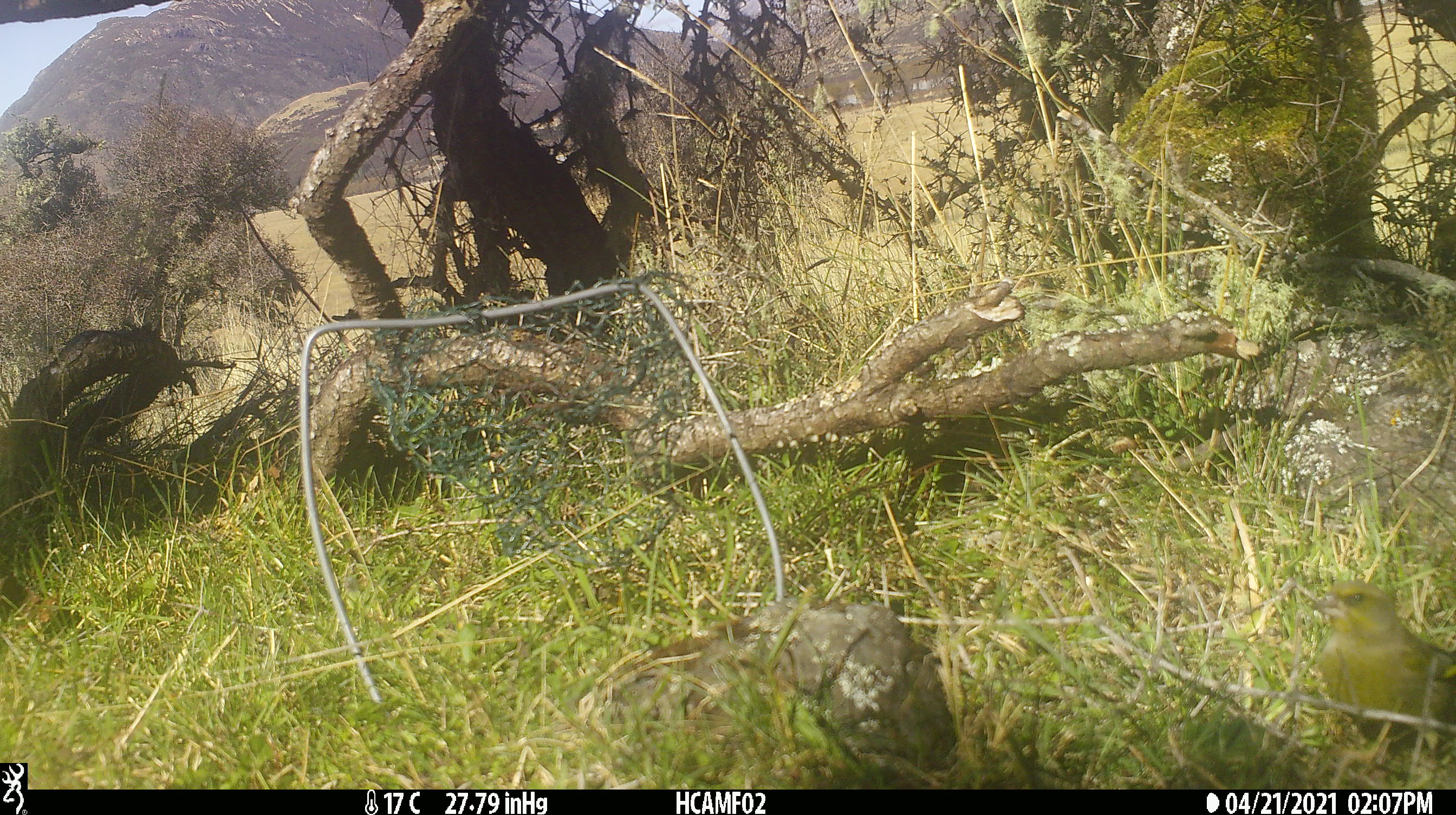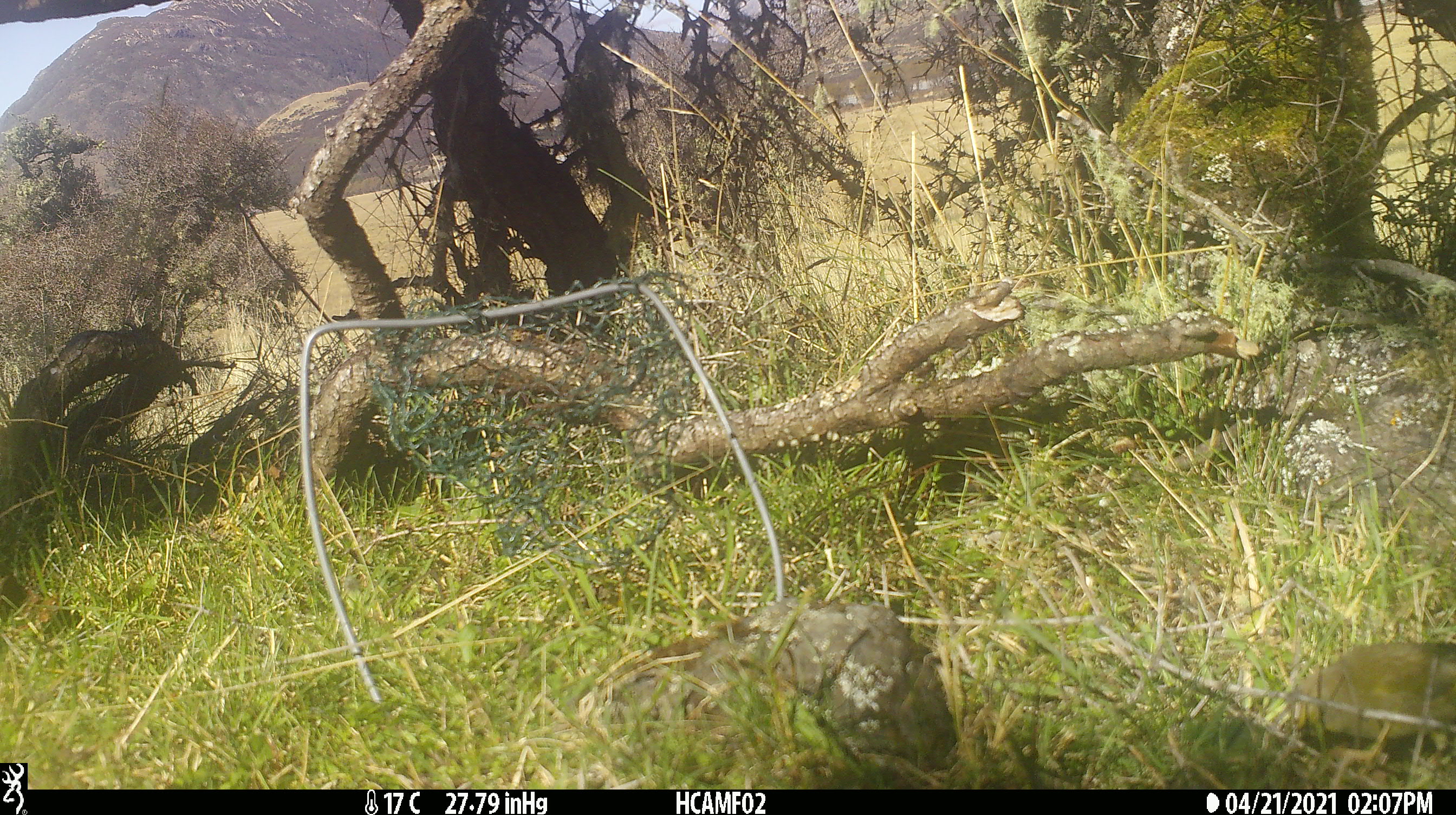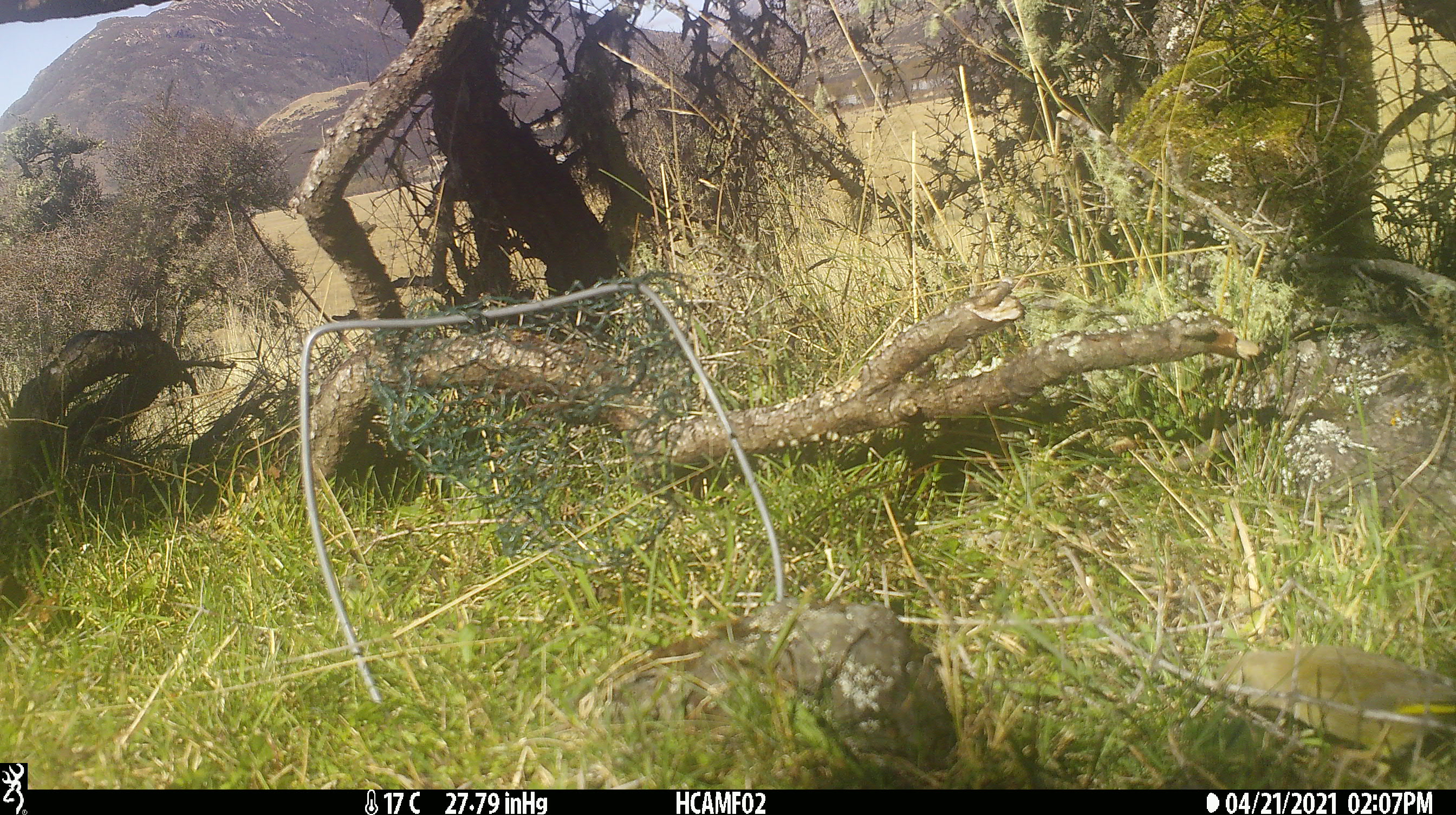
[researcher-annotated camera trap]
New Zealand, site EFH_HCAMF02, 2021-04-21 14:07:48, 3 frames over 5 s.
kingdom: Animalia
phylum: Chordata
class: Aves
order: Passeriformes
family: Fringillidae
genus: Chloris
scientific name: Chloris chloris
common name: greenfinch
Greenfinch (Chloris chloris).